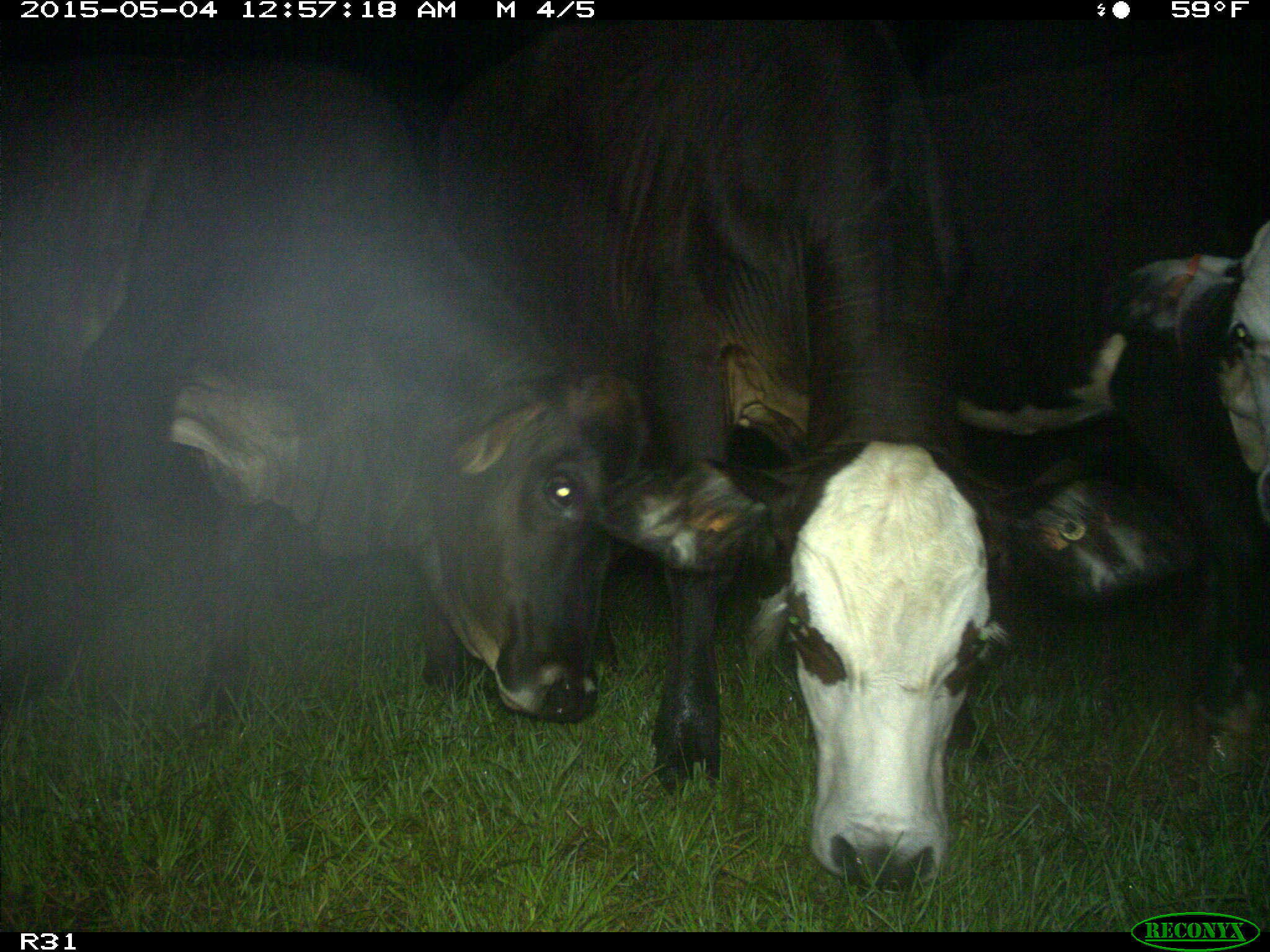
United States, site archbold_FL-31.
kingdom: Animalia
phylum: Chordata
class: Mammalia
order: Artiodactyla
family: Bovidae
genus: Bos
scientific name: Bos taurus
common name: domestic cow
Bos taurus (domestic cow).